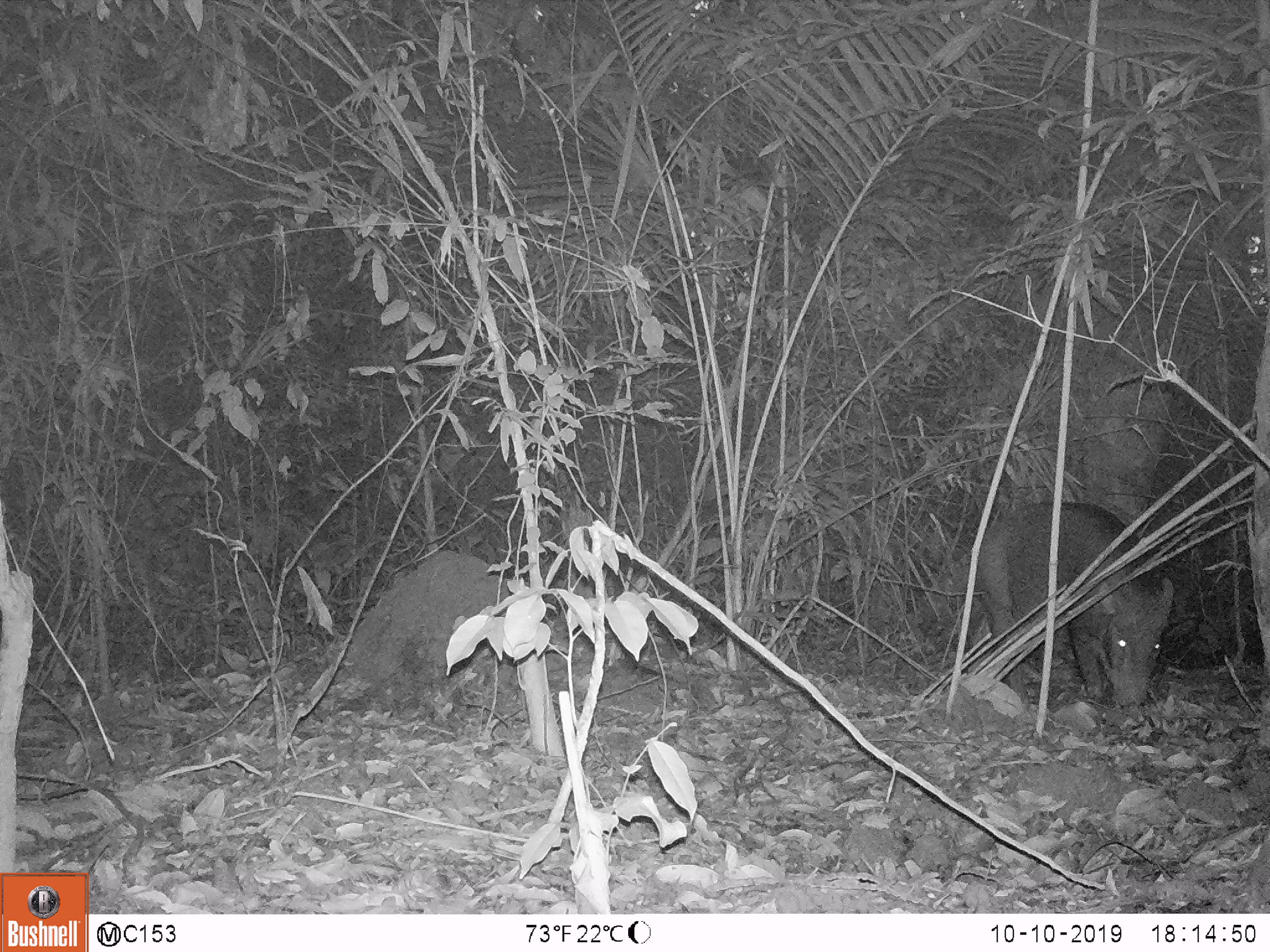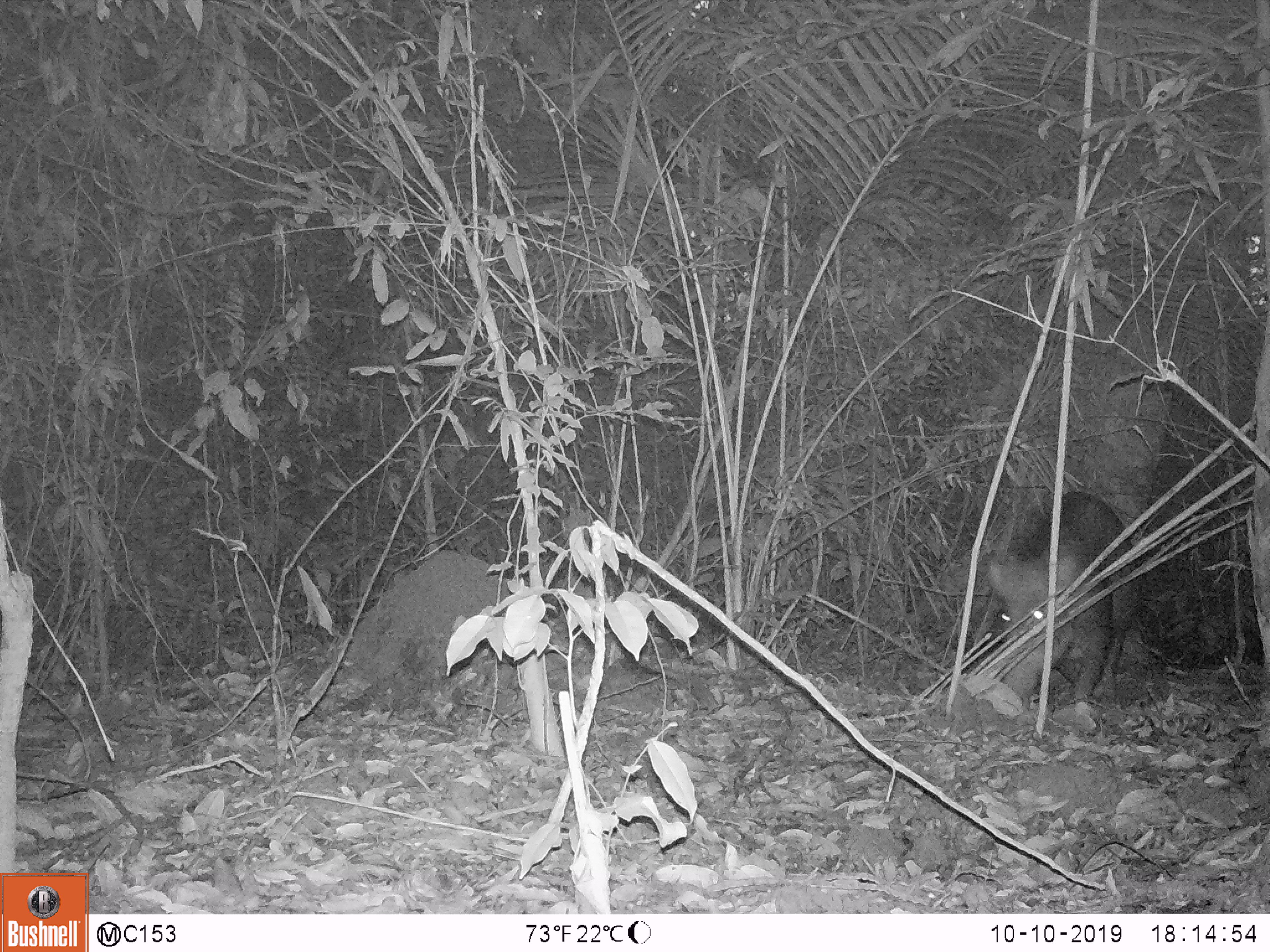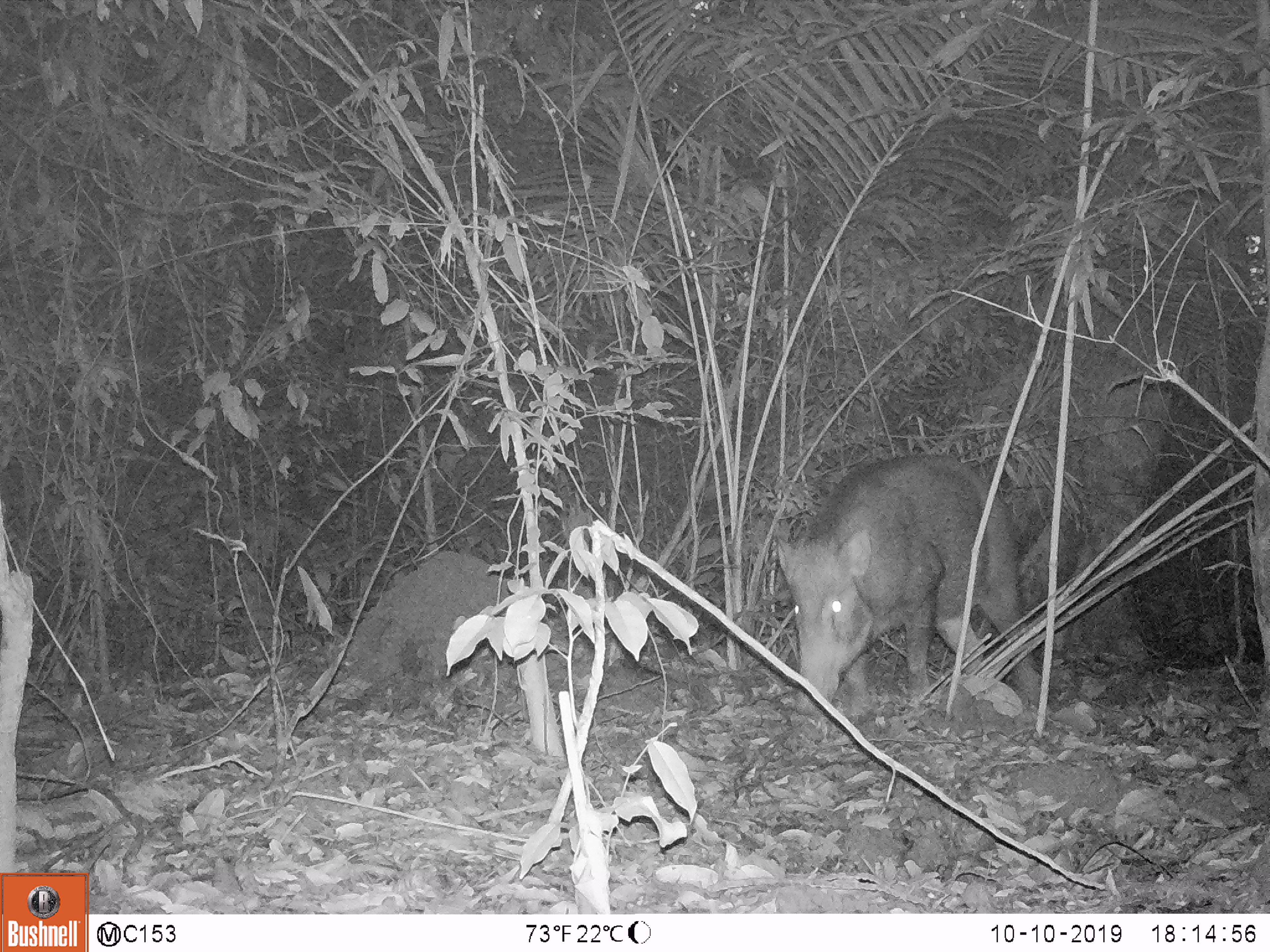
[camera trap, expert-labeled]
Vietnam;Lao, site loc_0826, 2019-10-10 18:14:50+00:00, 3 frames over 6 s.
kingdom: Animalia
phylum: Chordata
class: Mammalia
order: Artiodactyla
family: Suidae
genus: Sus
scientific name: Sus scrofa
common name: eurasian wild pig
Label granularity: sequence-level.